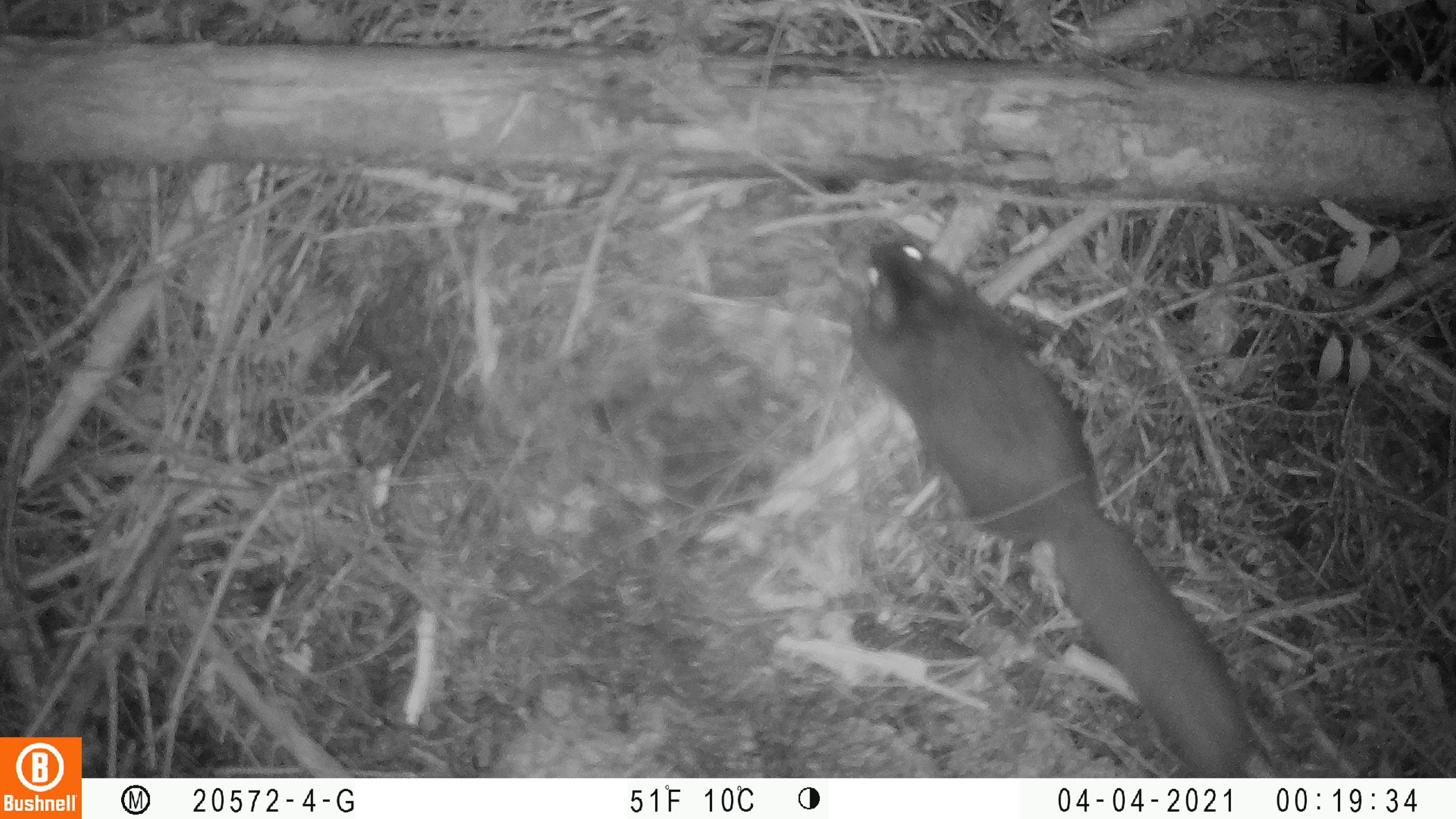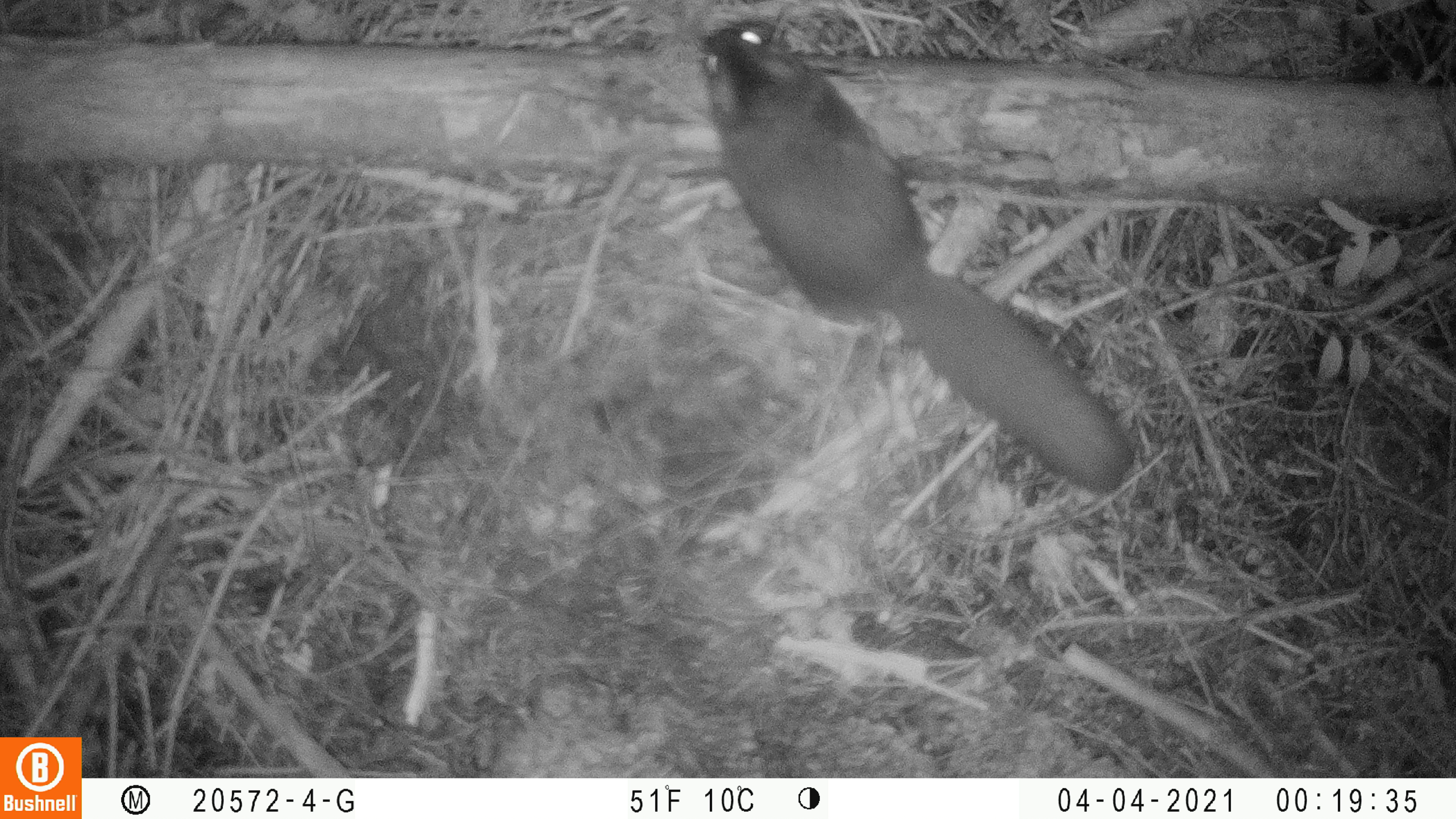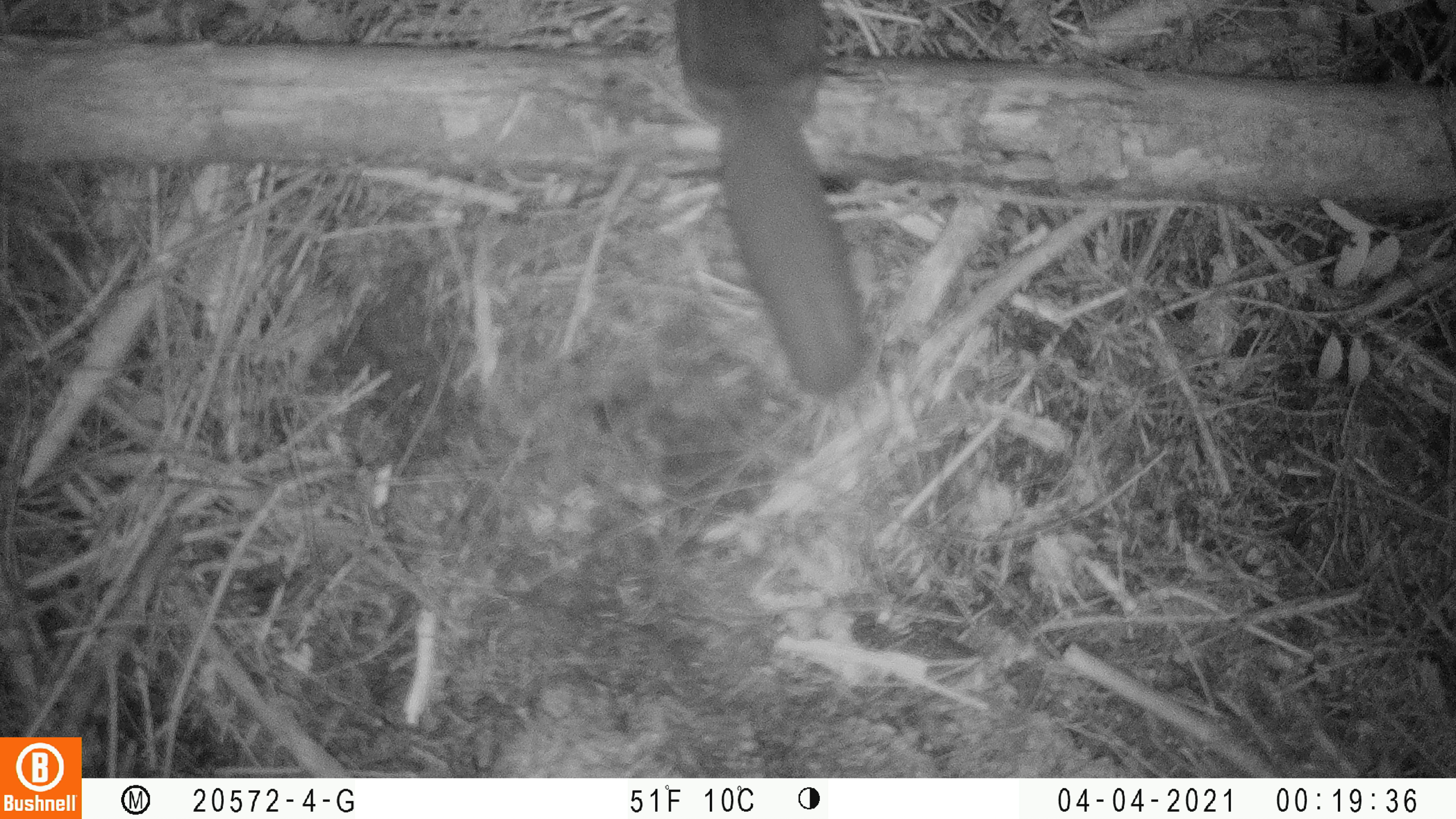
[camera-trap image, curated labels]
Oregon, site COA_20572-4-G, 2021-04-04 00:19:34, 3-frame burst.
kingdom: Animalia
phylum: Chordata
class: Mammalia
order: Rodentia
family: Sciuridae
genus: Glaucomys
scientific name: Glaucomys oregonensis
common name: humboldt's flying squirrel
Humboldt's flying squirrel (Glaucomys oregonensis).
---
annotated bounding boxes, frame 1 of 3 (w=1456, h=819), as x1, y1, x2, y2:
humboldt's flying squirrel: 854, 225, 1250, 771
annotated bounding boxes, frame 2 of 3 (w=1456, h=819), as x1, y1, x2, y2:
humboldt's flying squirrel: 686, 20, 1132, 496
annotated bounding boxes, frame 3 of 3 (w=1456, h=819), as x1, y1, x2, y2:
humboldt's flying squirrel: 662, 3, 877, 401